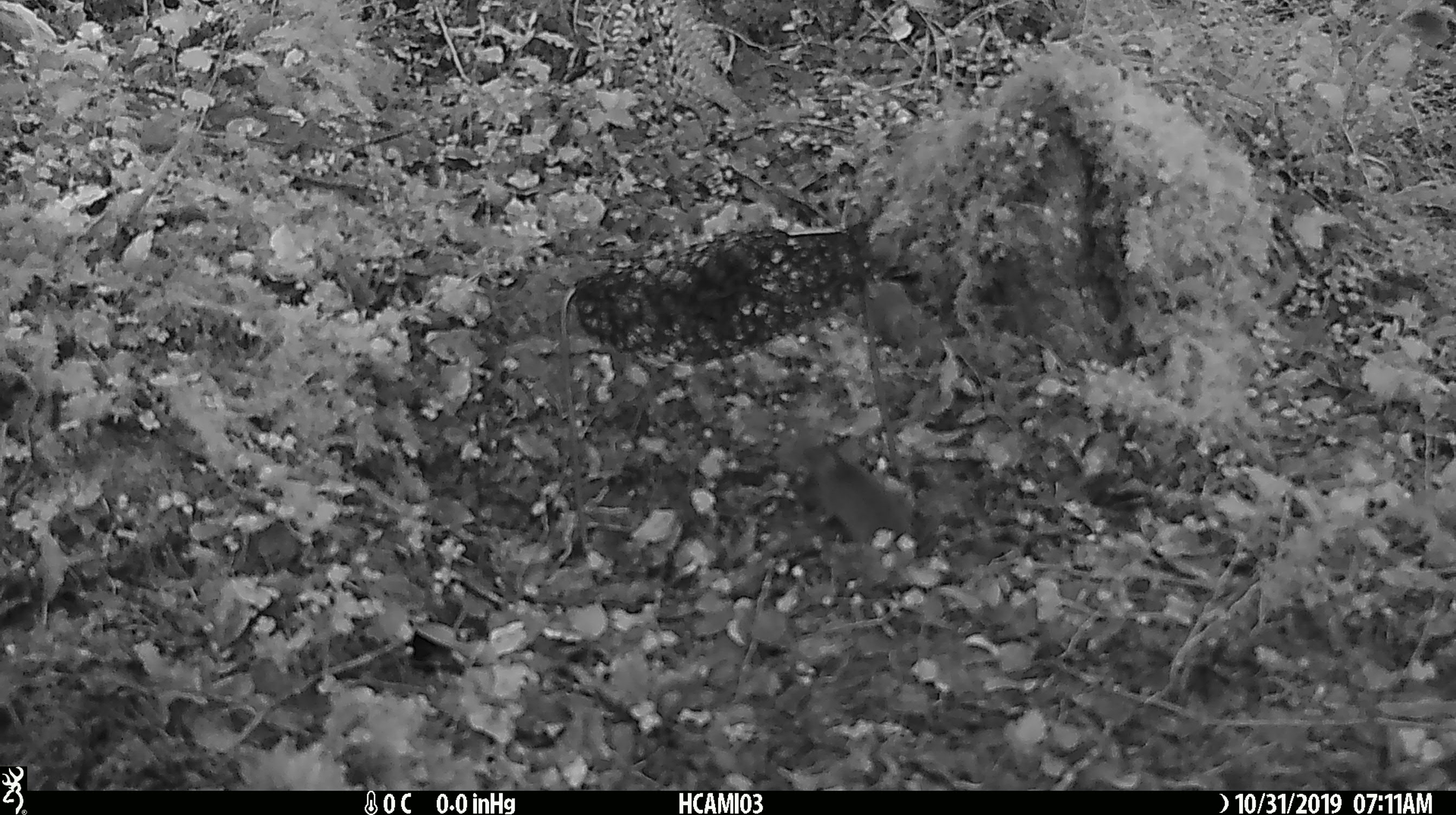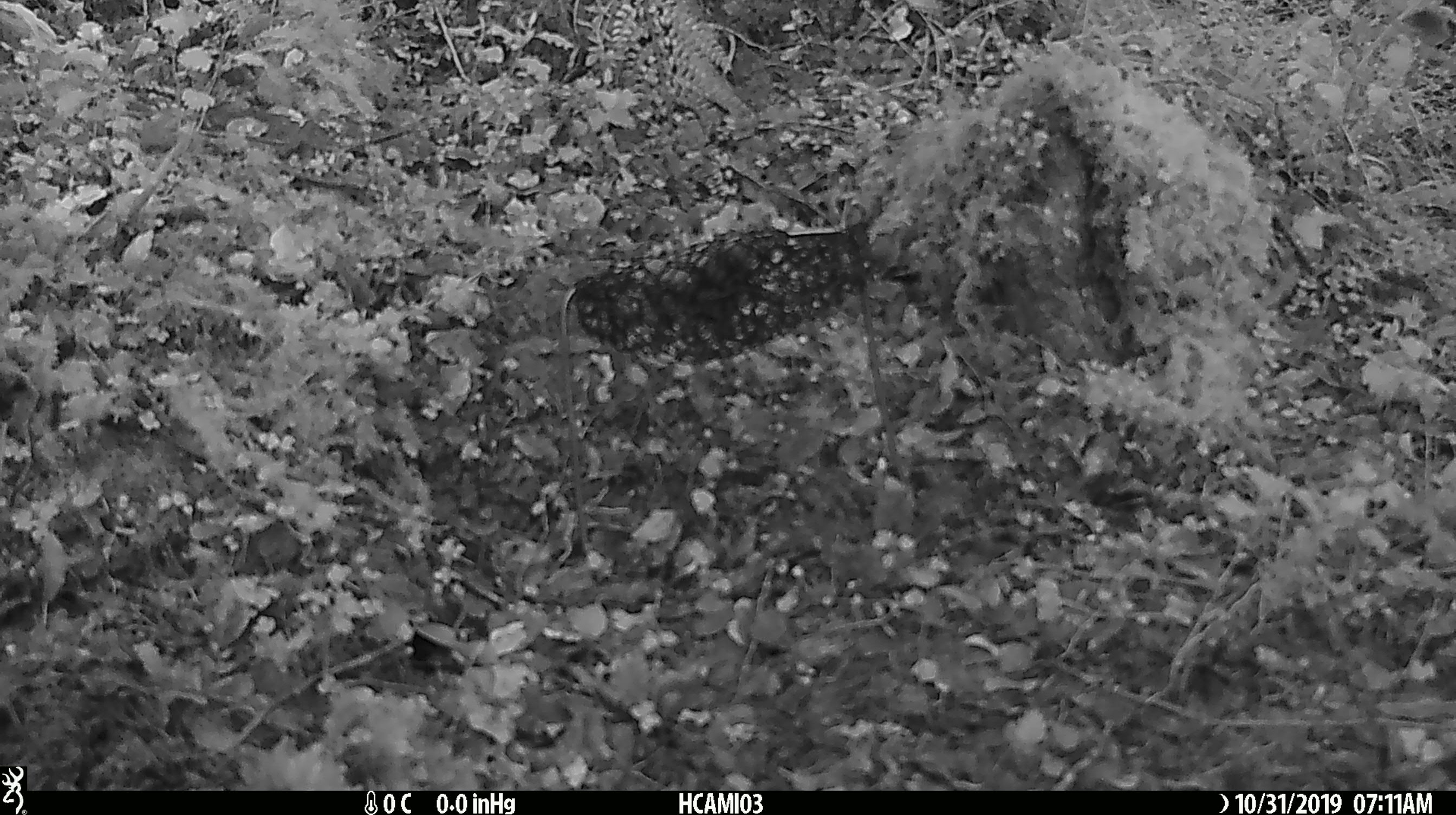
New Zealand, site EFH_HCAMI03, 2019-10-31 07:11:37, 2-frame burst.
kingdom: Animalia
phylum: Chordata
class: Mammalia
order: Rodentia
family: Muridae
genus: Mus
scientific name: Mus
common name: mouse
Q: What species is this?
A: Mouse (Mus).